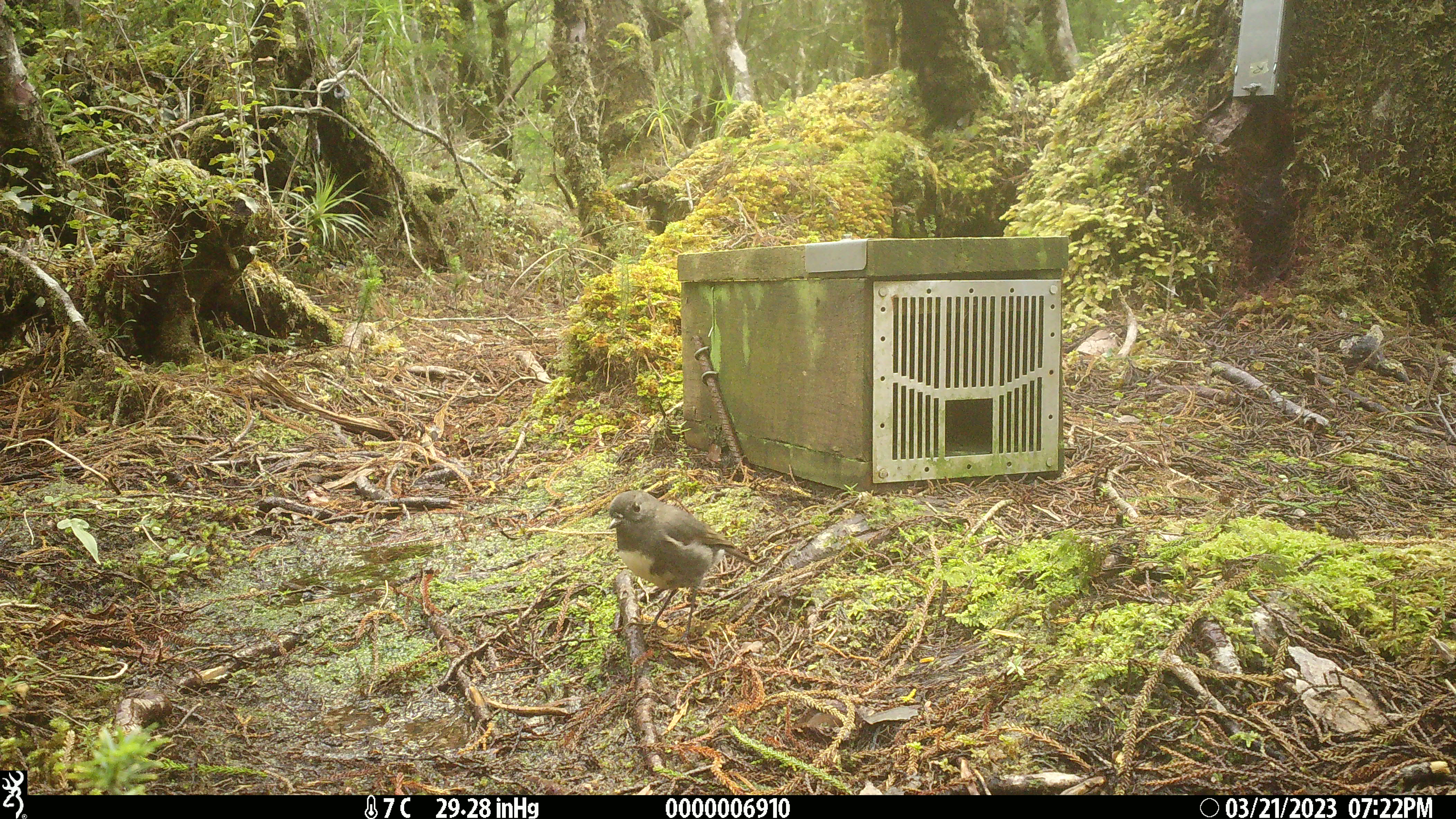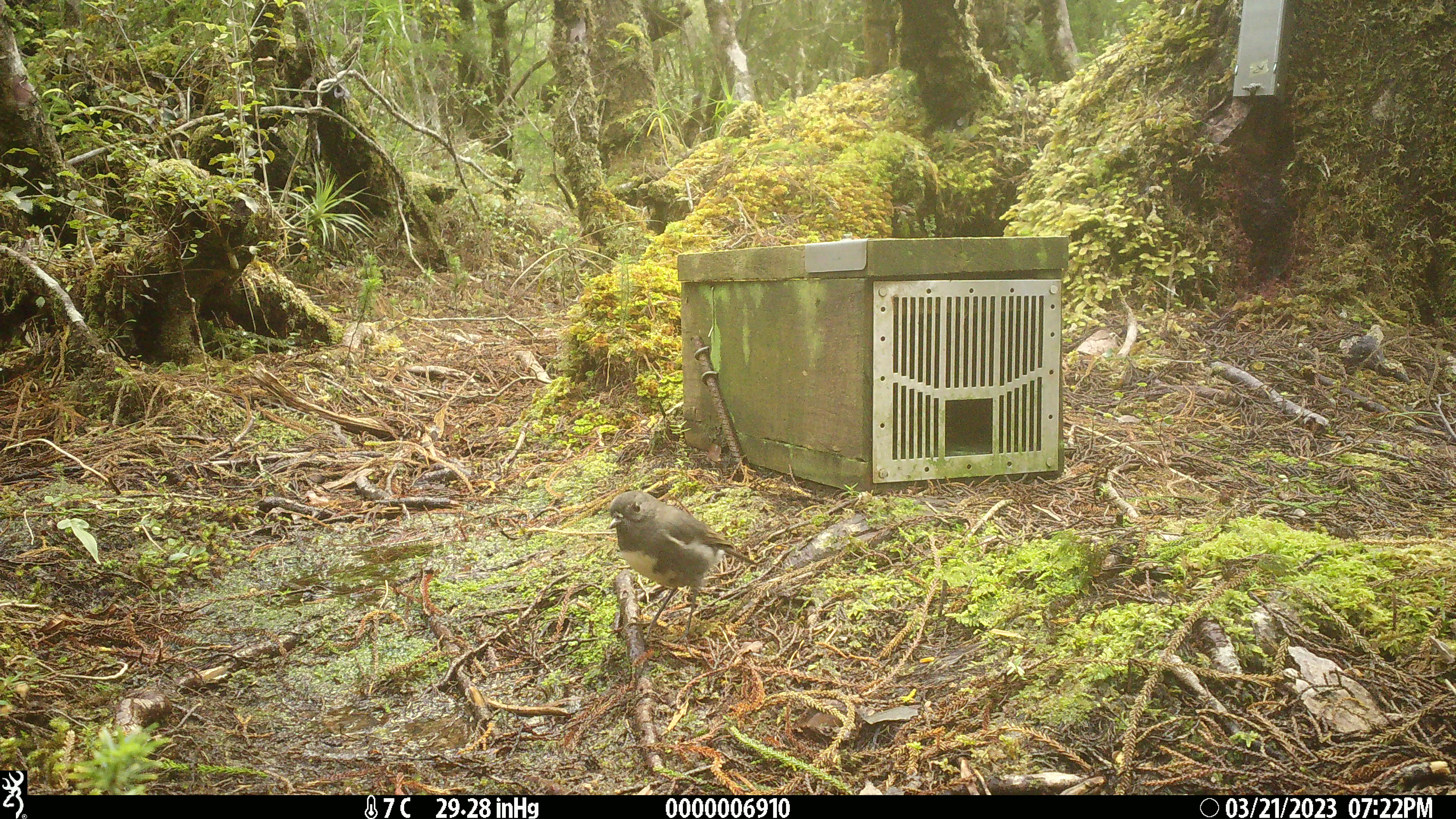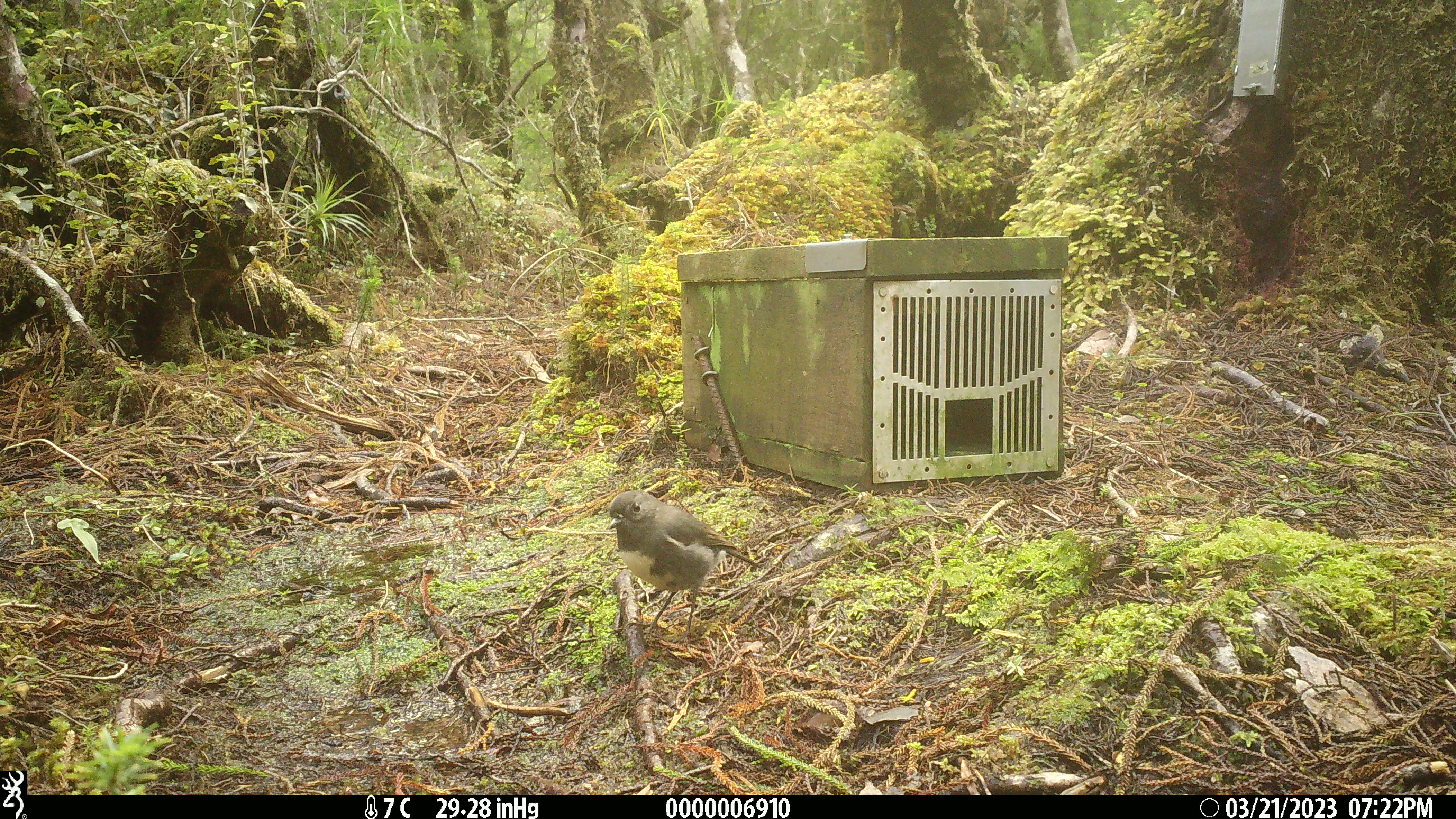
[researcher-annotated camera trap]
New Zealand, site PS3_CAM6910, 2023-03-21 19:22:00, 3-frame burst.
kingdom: Animalia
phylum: Chordata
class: Aves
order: Passeriformes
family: Petroicidae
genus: Petroica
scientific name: Petroica australis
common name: new zealand robin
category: robin